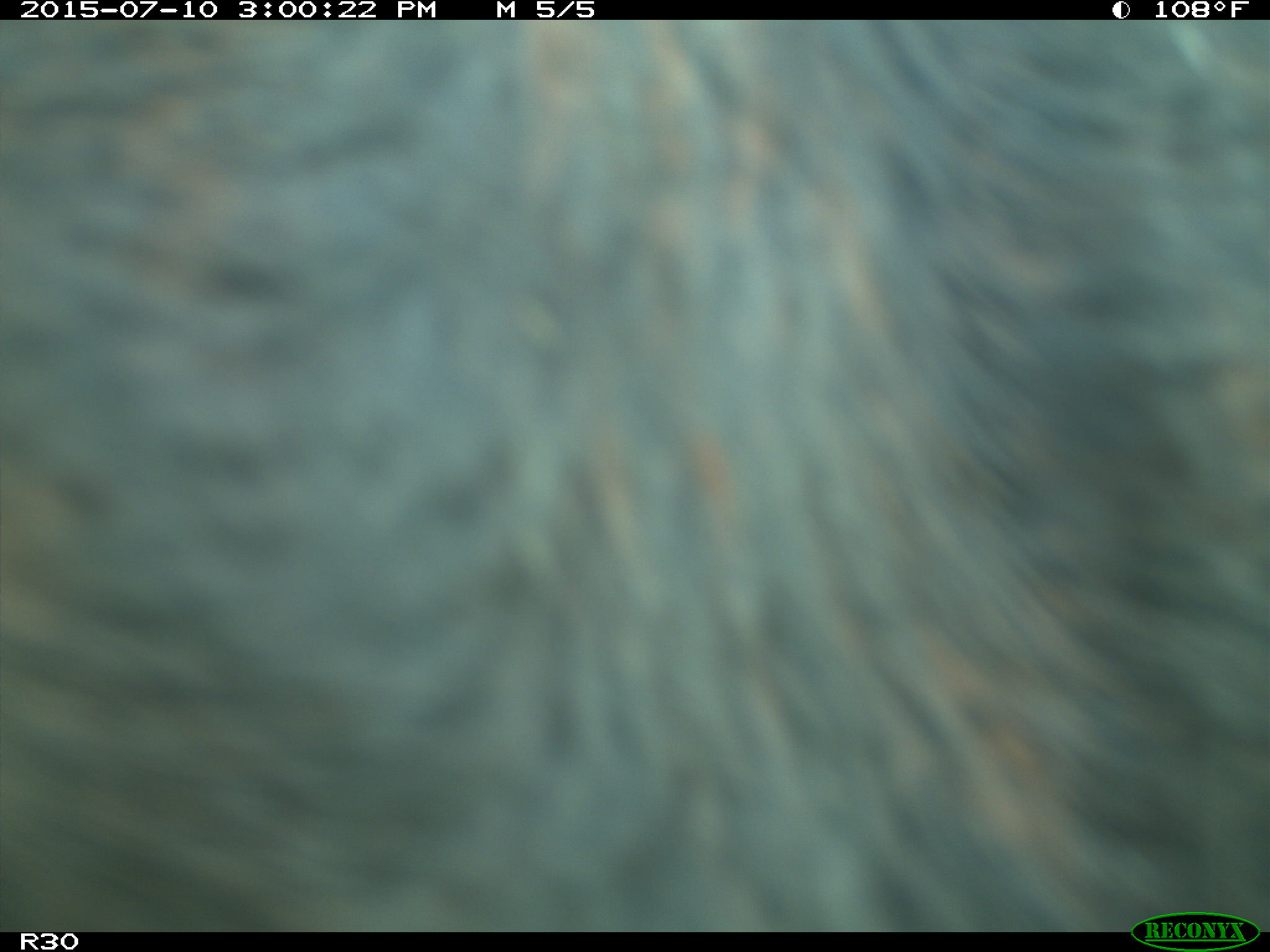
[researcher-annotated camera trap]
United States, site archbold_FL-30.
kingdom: Animalia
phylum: Chordata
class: Mammalia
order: Artiodactyla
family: Bovidae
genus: Bos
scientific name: Bos taurus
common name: domestic cow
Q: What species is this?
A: Bos taurus (domestic cow).